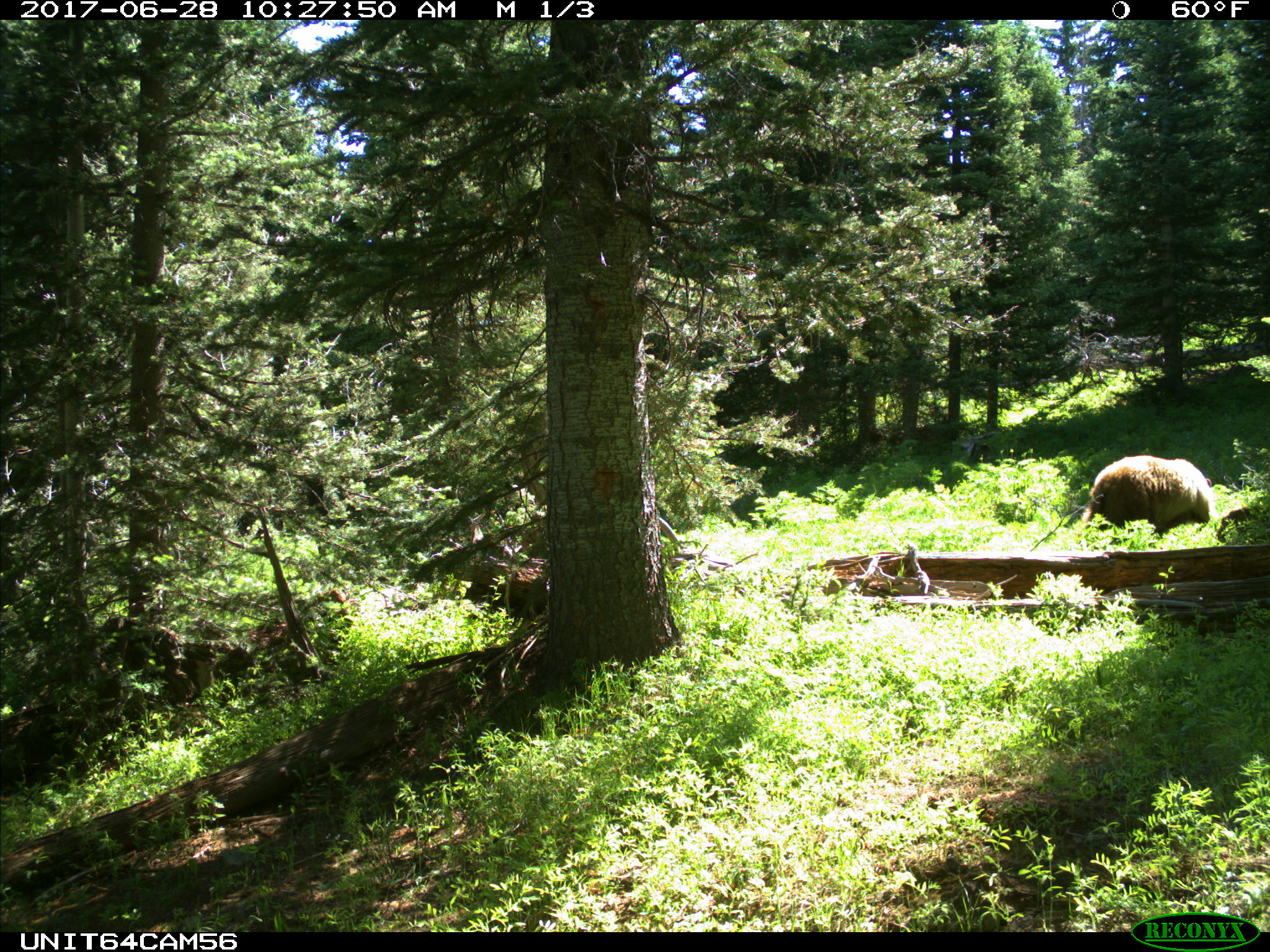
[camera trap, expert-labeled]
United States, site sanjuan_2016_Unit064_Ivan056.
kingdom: Animalia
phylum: Chordata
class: Mammalia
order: Carnivora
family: Ursidae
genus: Ursus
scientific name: Ursus americanus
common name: american black bear